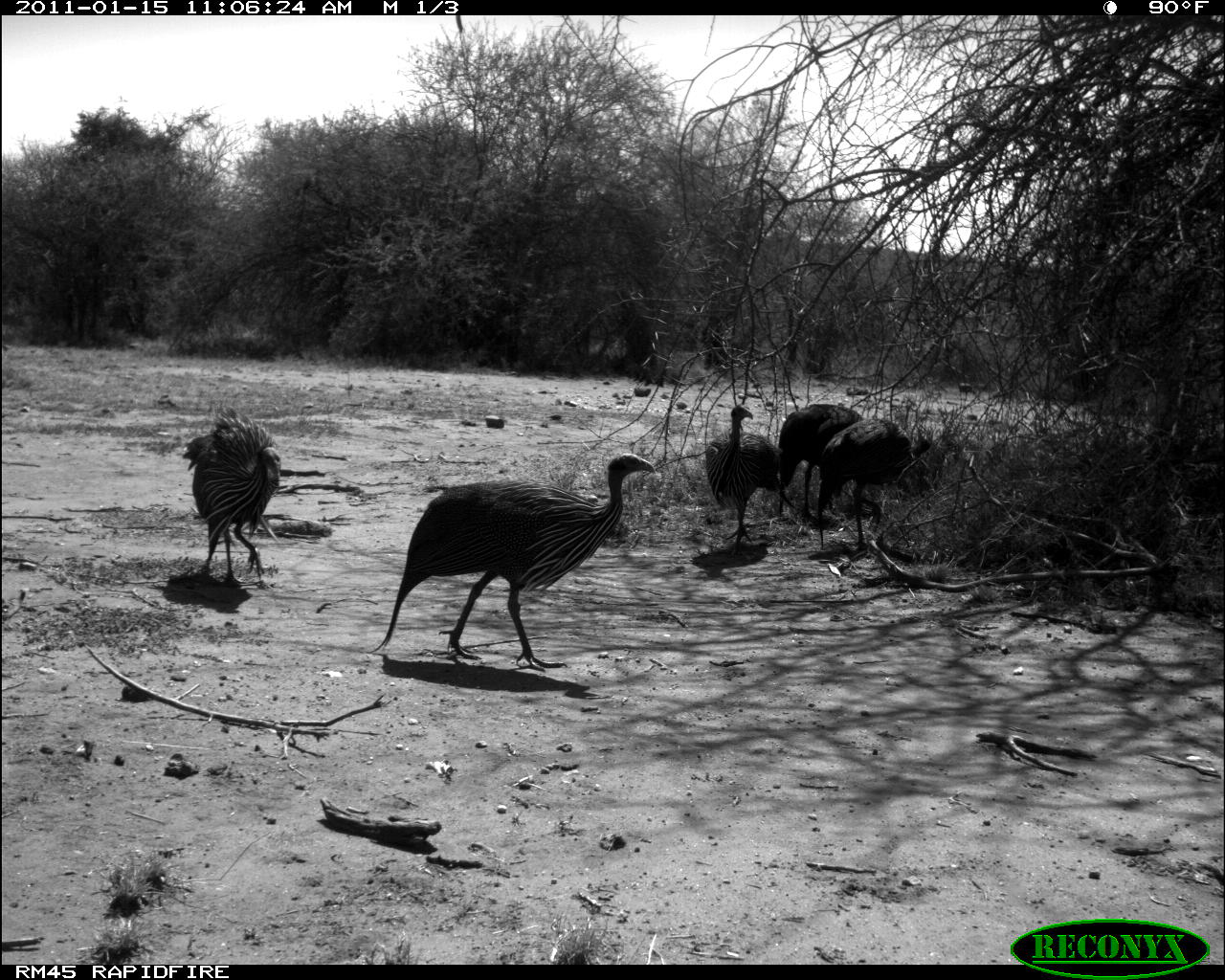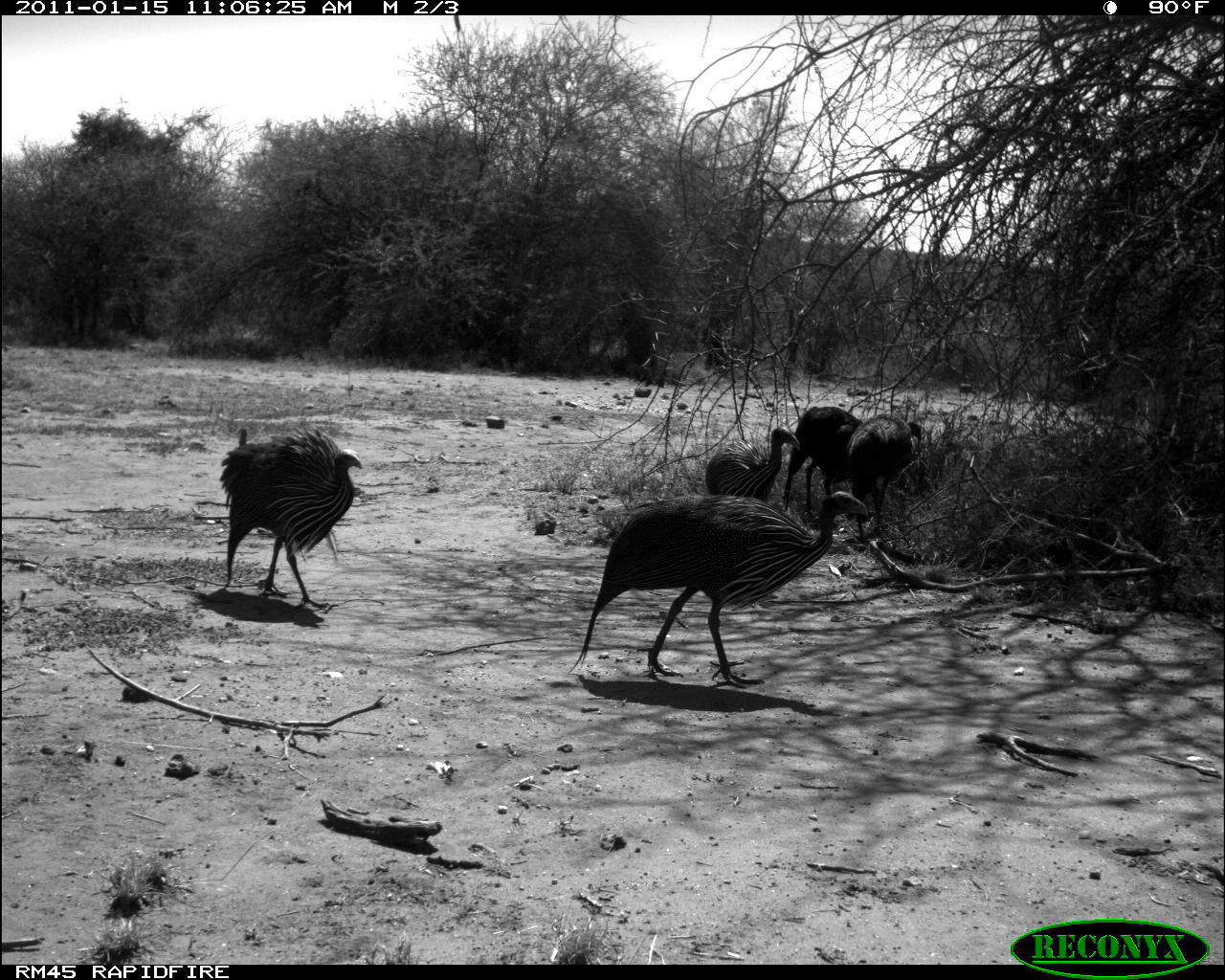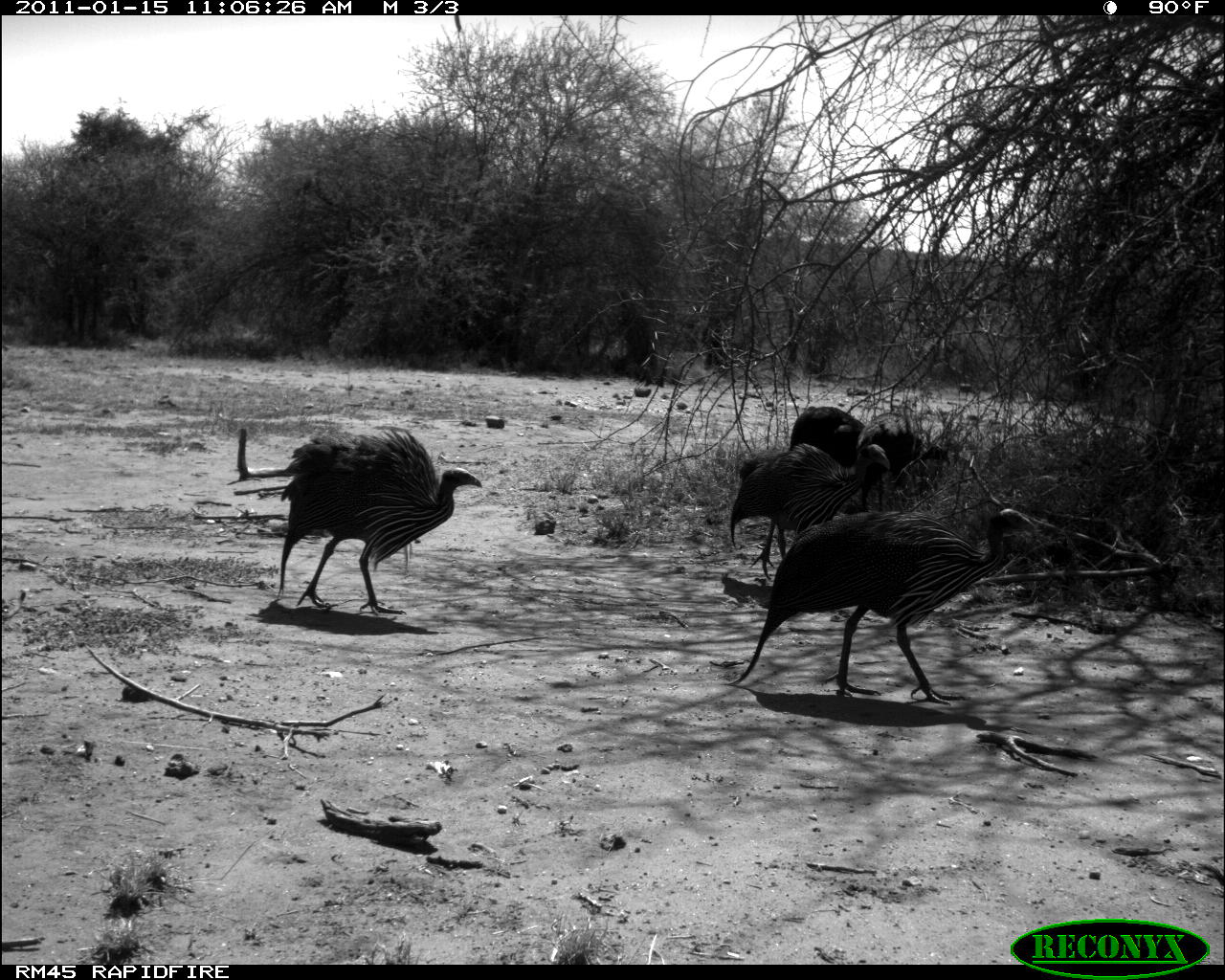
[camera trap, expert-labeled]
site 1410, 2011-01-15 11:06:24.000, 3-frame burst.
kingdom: Animalia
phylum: Chordata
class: Aves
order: Galliformes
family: Numididae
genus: Acryllium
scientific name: Acryllium vulturinum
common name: vulturine guineafowl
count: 15